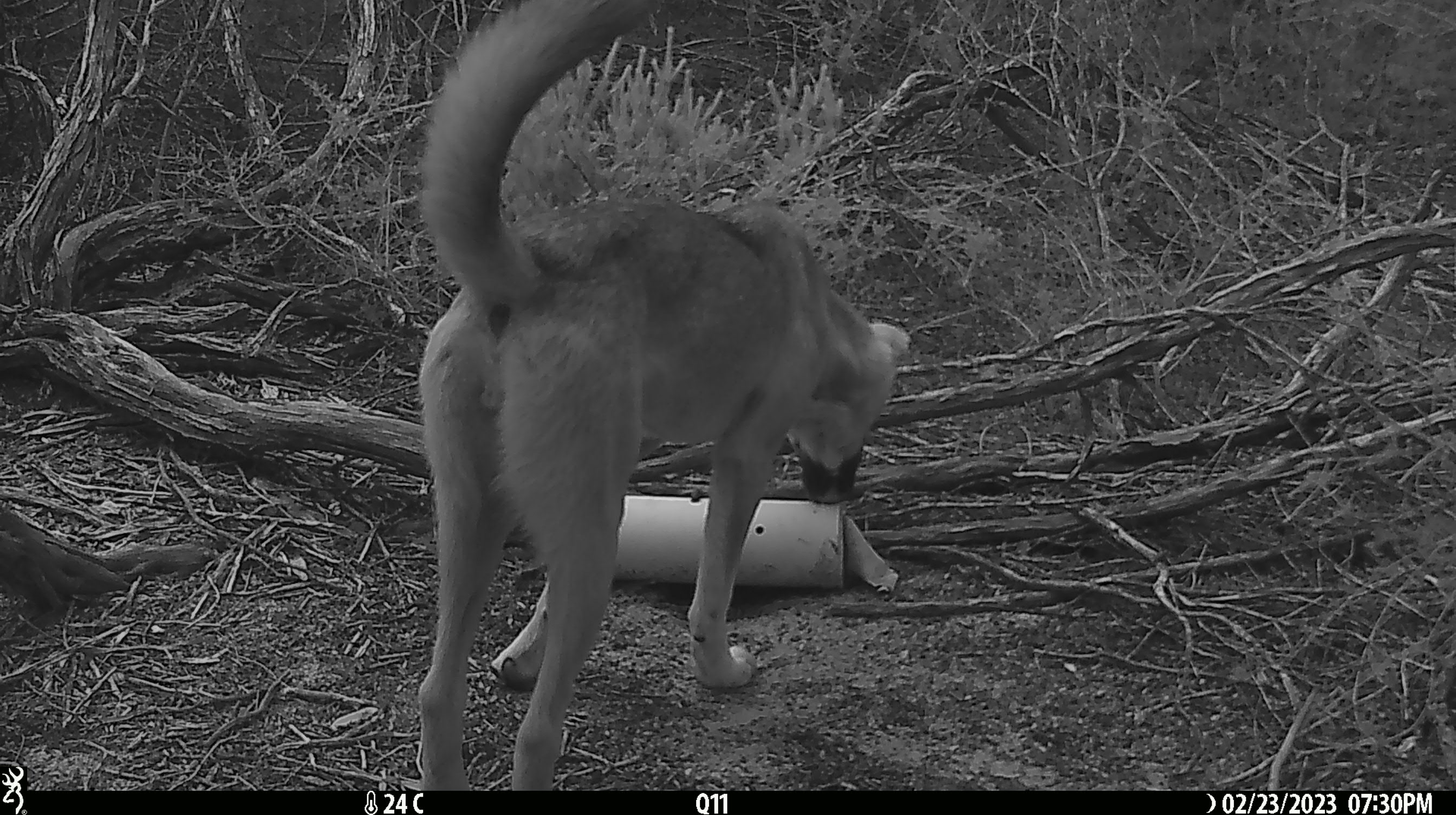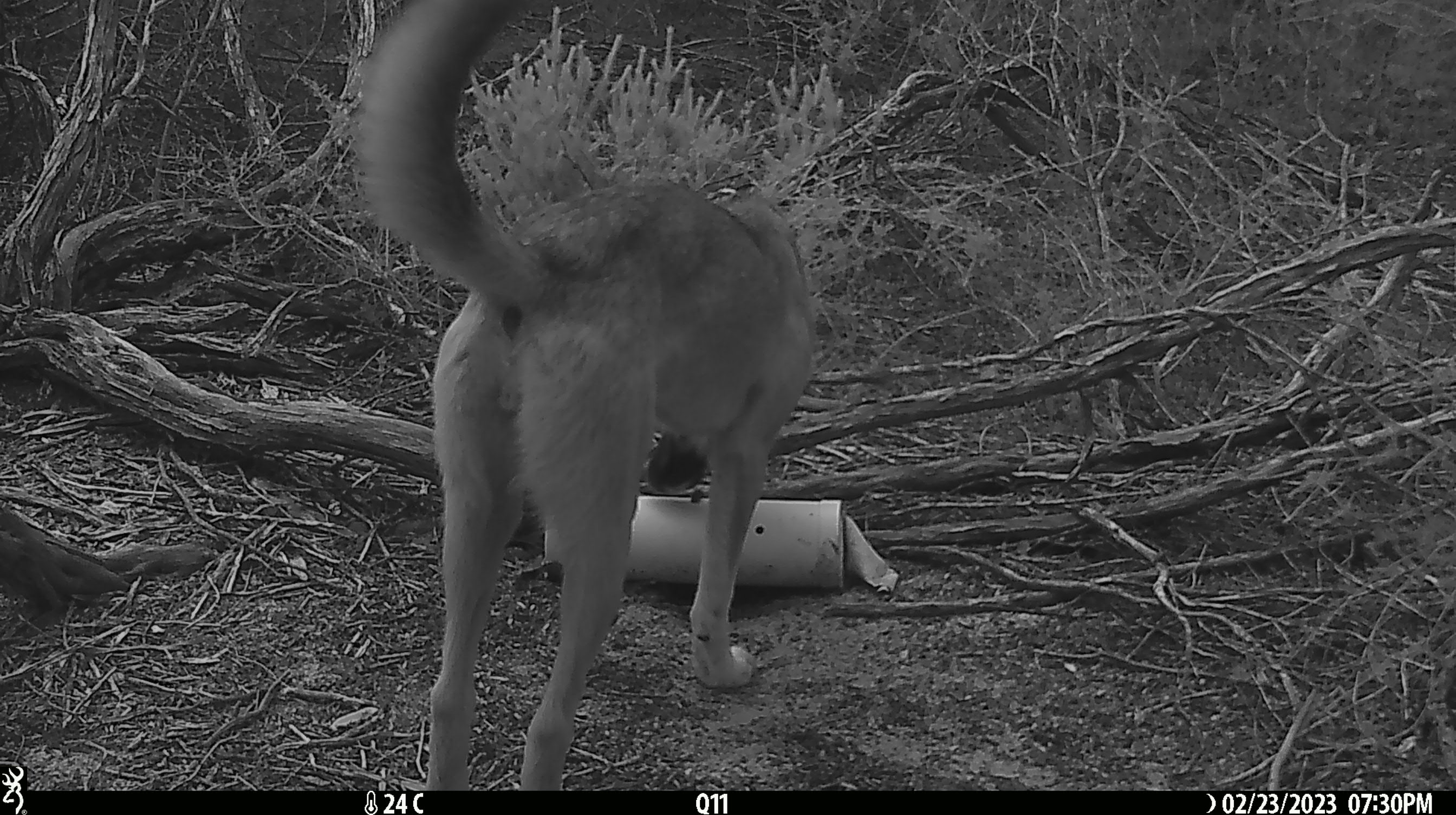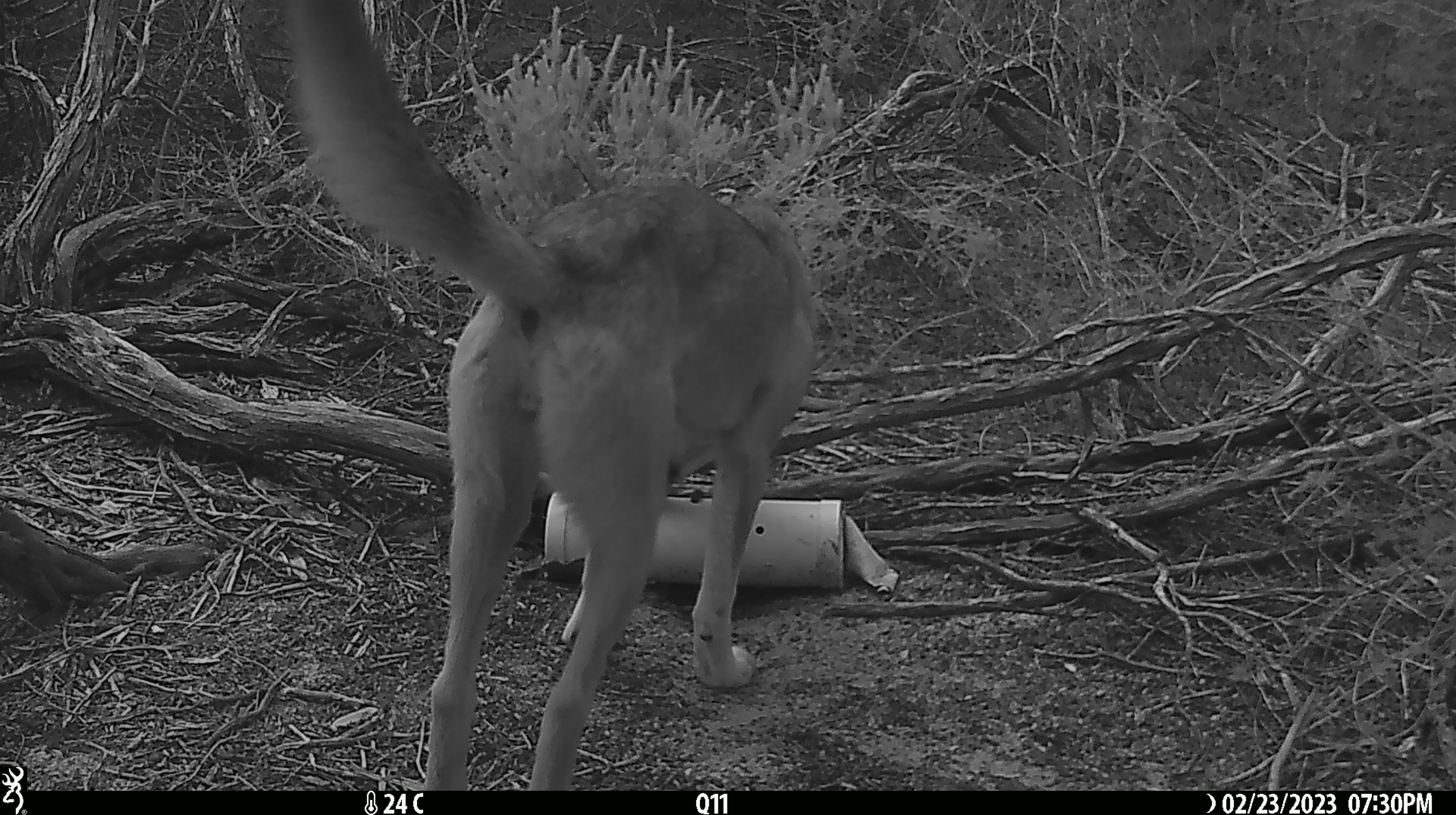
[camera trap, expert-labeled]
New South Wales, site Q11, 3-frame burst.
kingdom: Animalia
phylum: Chordata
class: Mammalia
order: Carnivora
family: Canidae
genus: Canis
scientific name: Canis familiaris dingo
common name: dingo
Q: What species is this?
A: Dingo (Canis familiaris dingo).